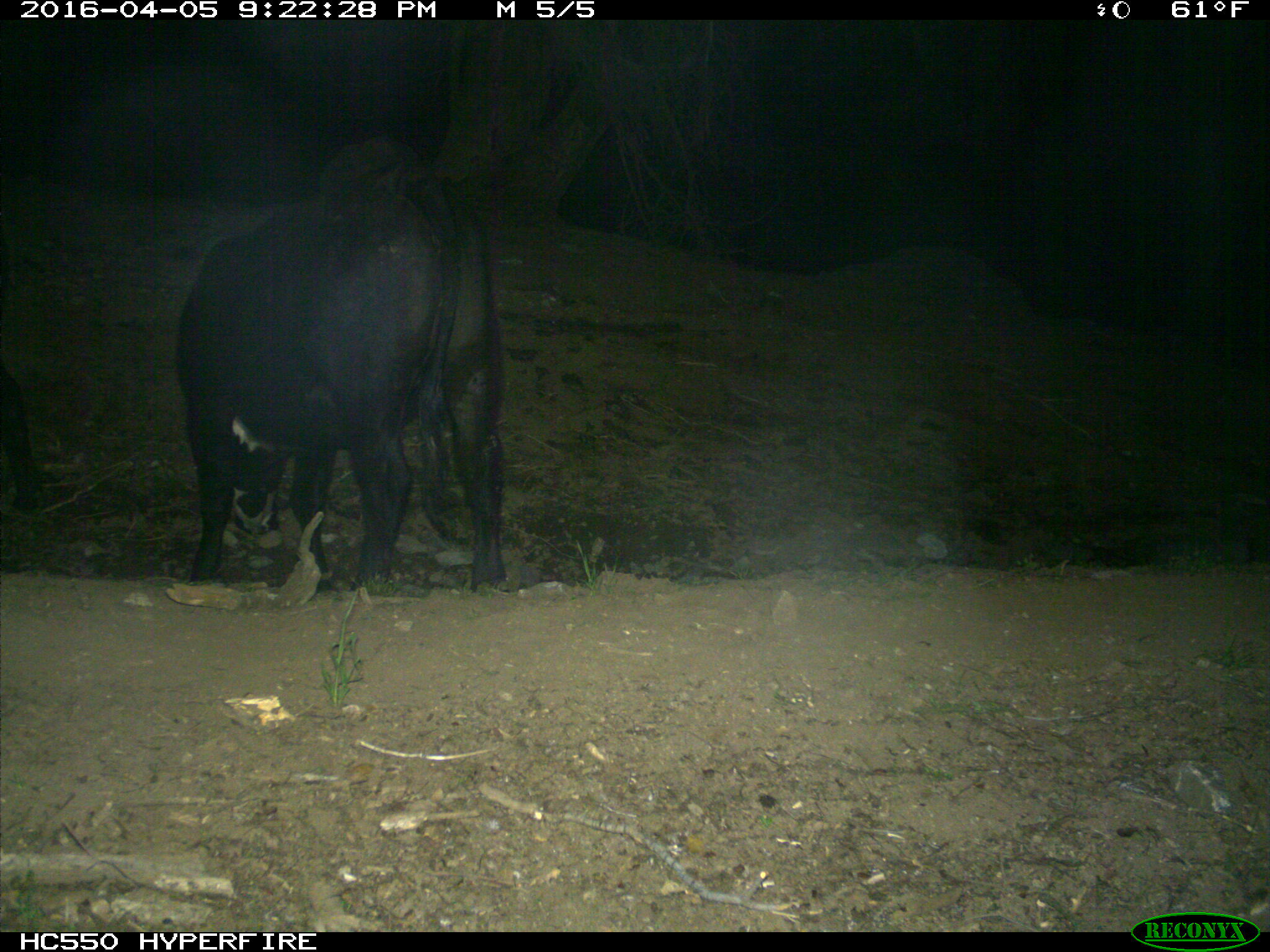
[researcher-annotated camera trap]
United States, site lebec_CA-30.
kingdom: Animalia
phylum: Chordata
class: Mammalia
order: Artiodactyla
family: Bovidae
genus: Bos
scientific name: Bos taurus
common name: domestic cow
Bos taurus (domestic cow).